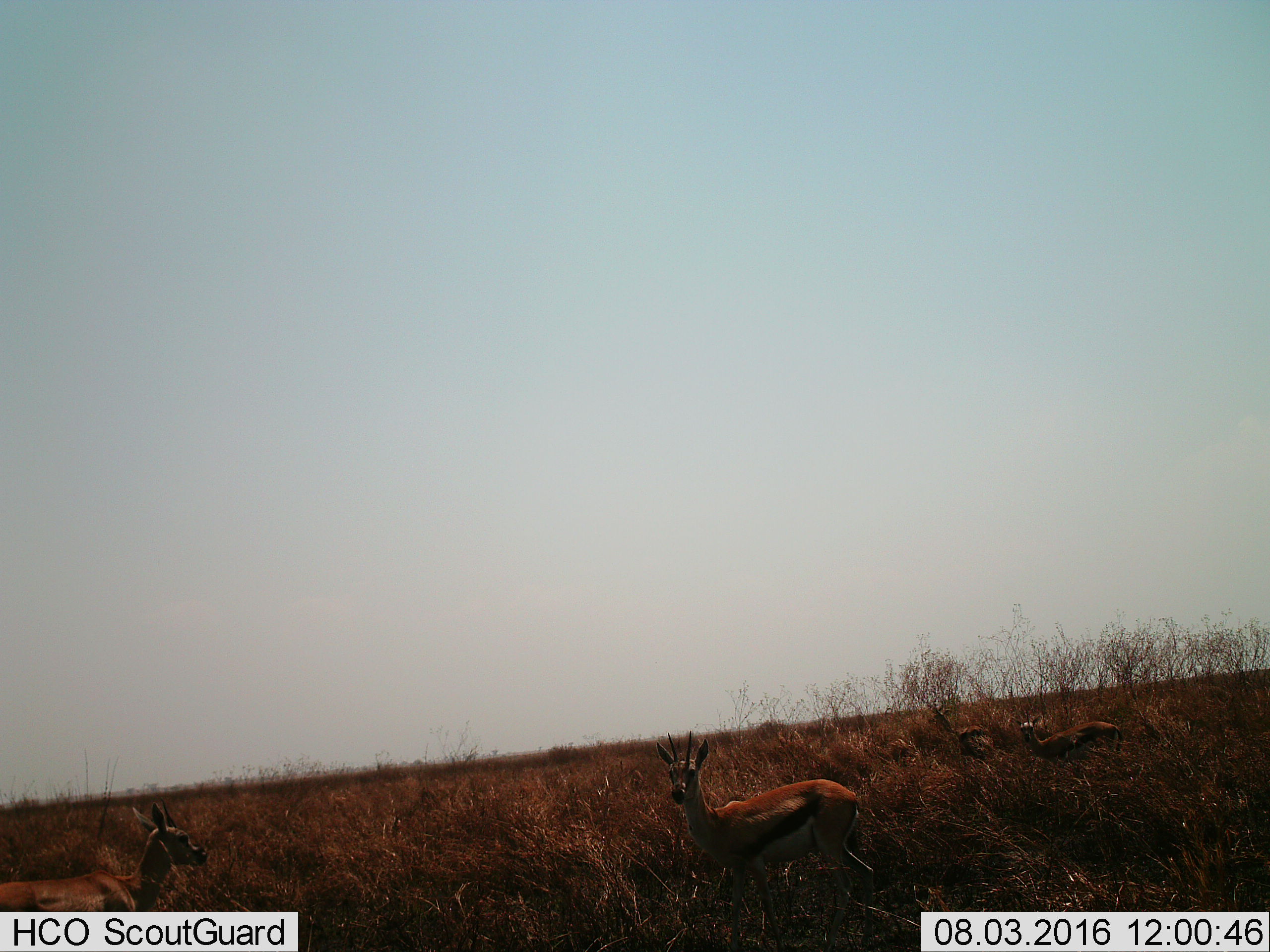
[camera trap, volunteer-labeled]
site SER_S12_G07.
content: unidentified animal